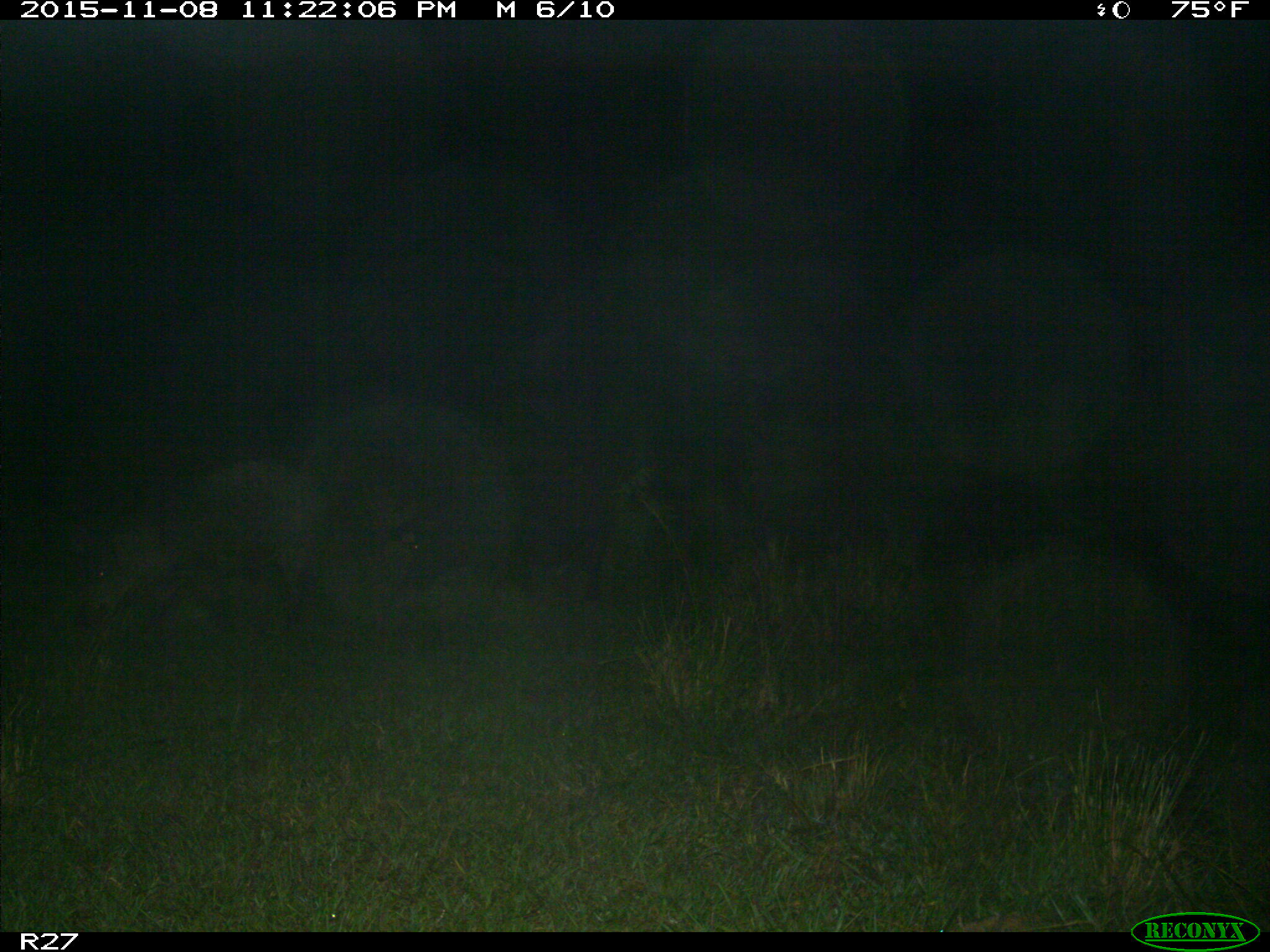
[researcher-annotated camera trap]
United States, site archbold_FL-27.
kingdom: Animalia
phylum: Chordata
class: Mammalia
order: Artiodactyla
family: Suidae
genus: Sus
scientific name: Sus scrofa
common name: wild boar